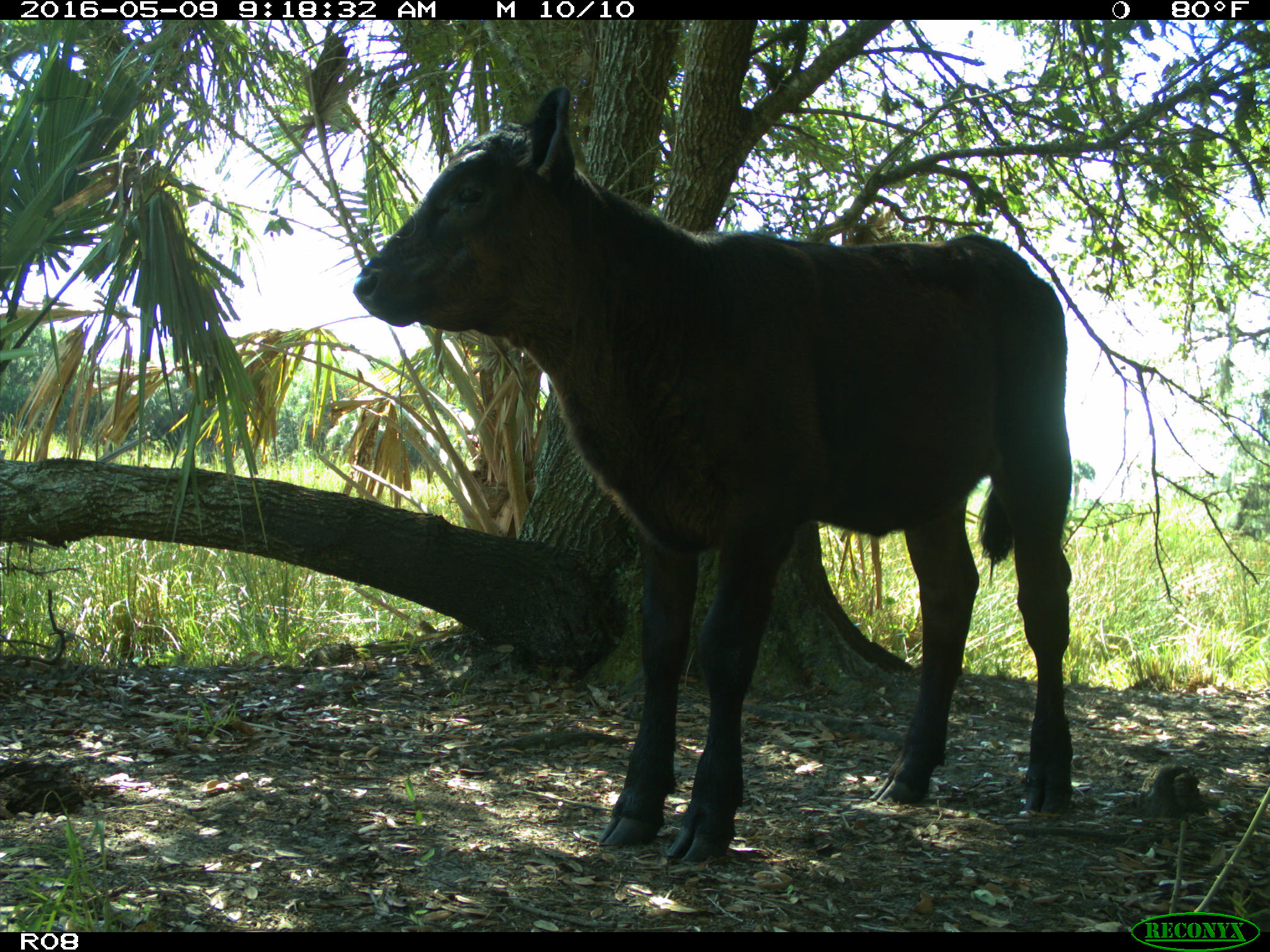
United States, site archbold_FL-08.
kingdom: Animalia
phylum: Chordata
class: Mammalia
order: Artiodactyla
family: Bovidae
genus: Bos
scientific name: Bos taurus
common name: domestic cow